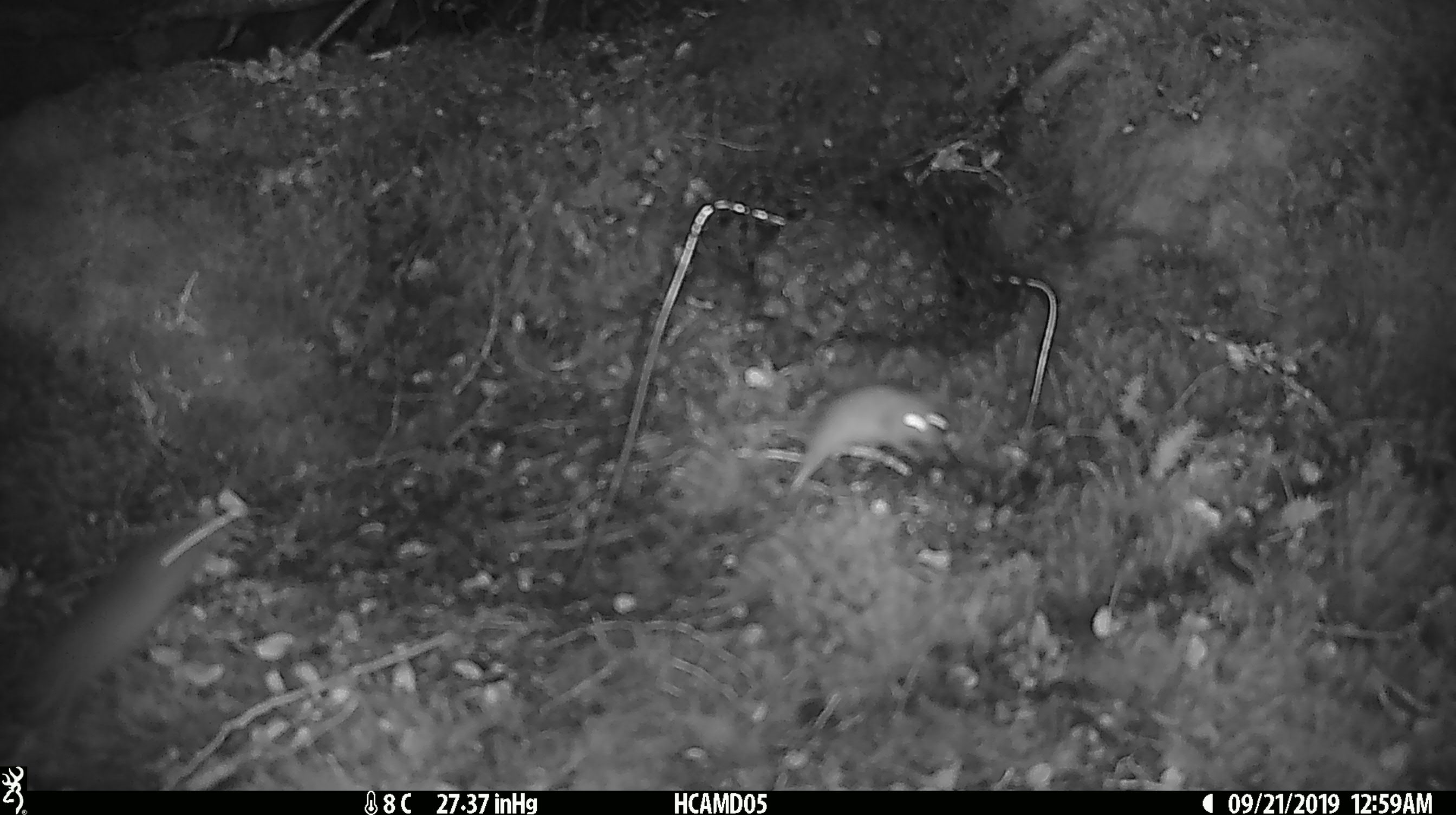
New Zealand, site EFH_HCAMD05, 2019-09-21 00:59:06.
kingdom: Animalia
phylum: Chordata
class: Mammalia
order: Rodentia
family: Muridae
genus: Mus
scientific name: Mus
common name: mouse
Mouse (Mus).